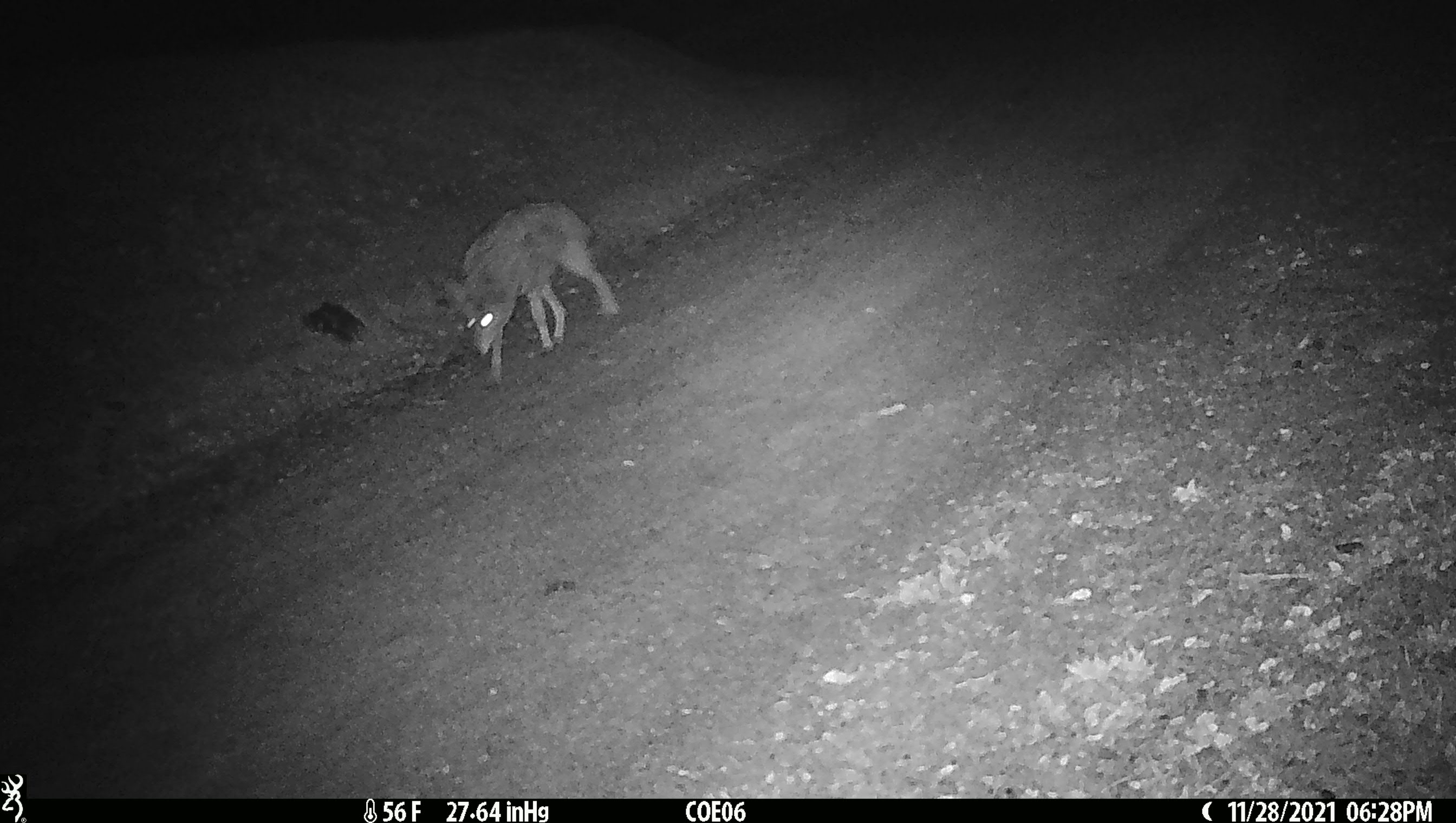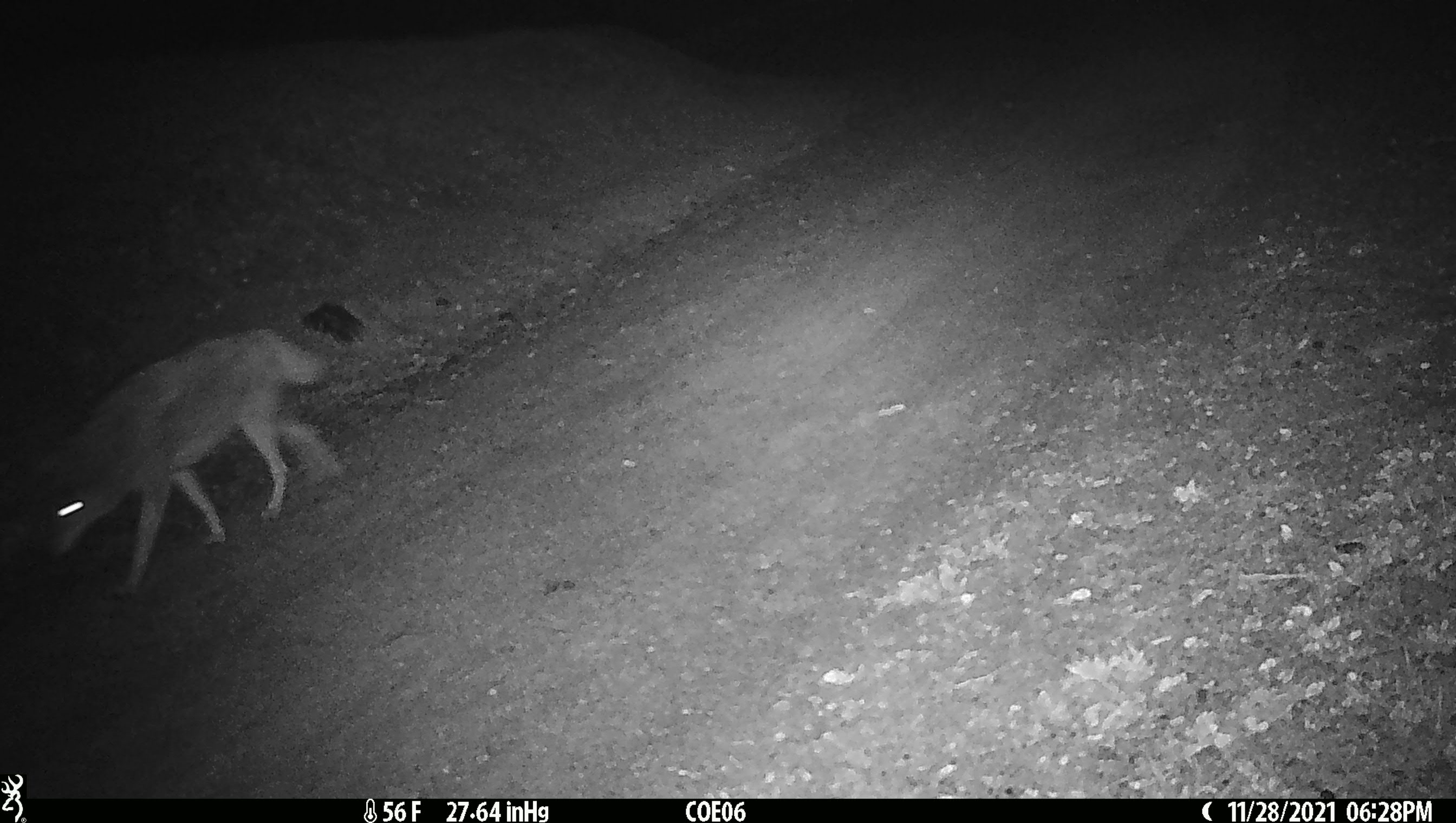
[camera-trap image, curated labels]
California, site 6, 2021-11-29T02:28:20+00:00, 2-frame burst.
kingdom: Animalia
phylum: Chordata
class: Mammalia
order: Carnivora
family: Canidae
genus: Canis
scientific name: Canis latrans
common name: coyote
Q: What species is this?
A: Coyote (Canis latrans).